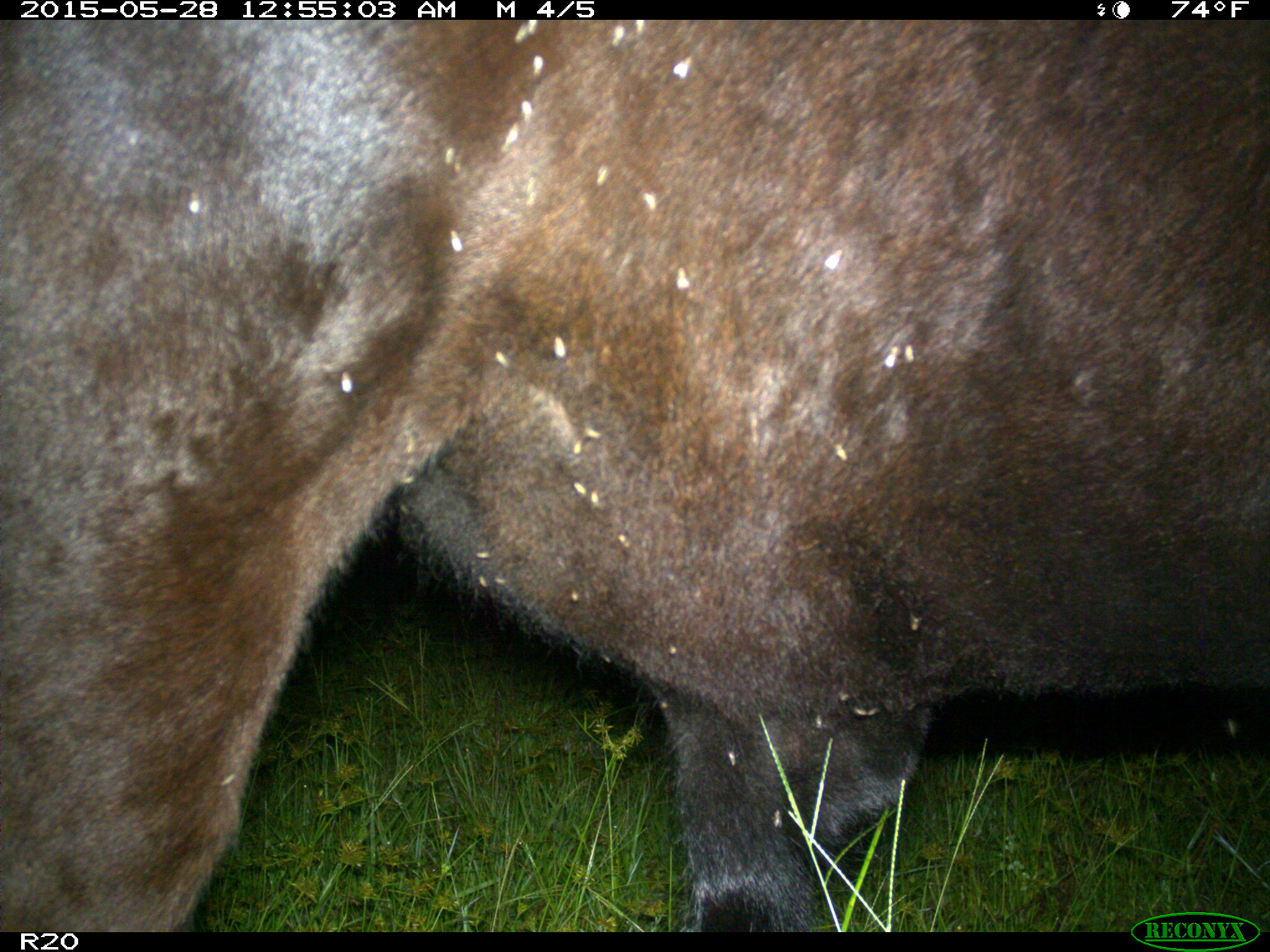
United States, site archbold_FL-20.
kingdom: Animalia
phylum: Chordata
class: Mammalia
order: Artiodactyla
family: Bovidae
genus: Bos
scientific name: Bos taurus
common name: domestic cow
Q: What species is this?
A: Bos taurus (domestic cow).